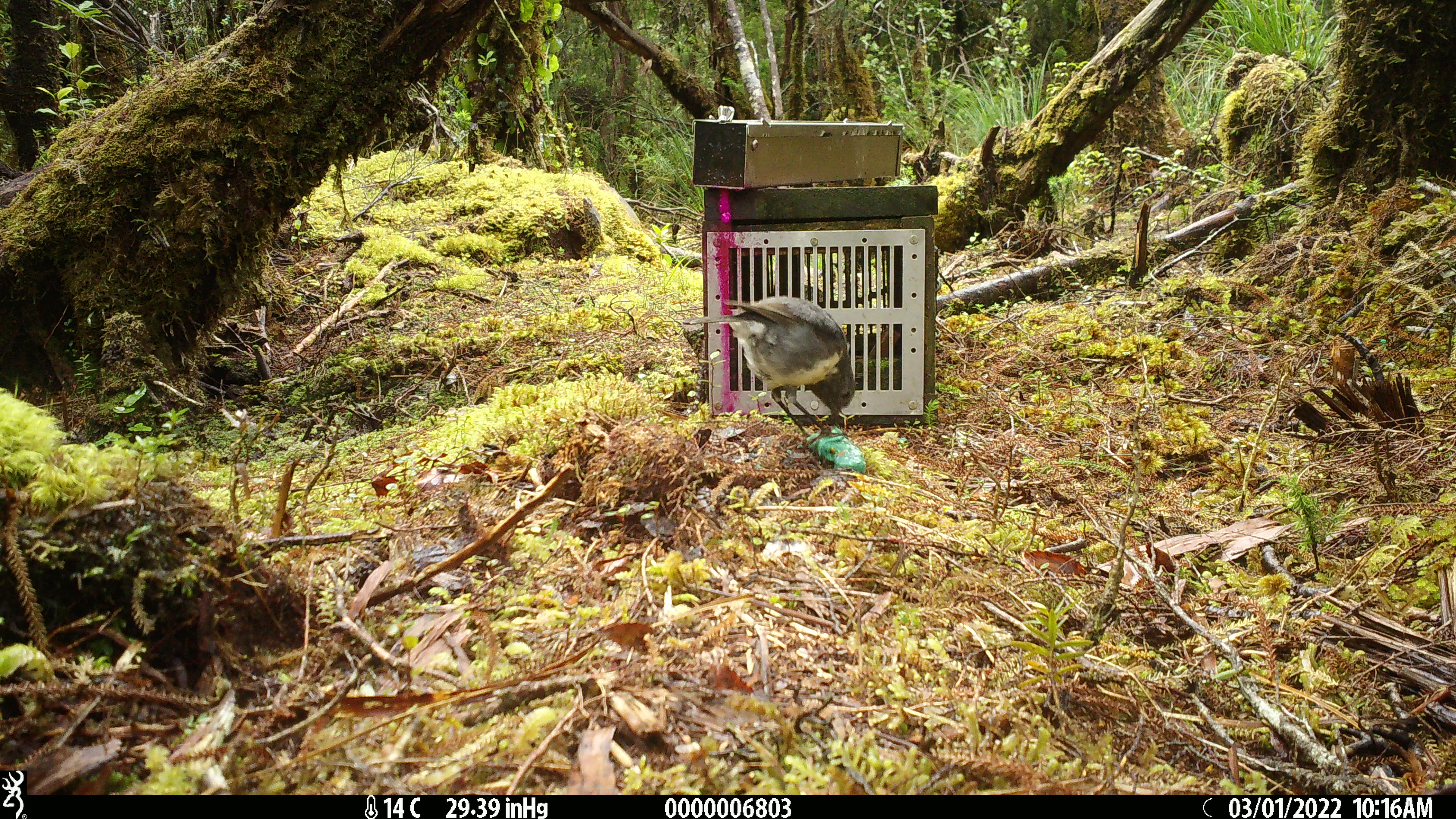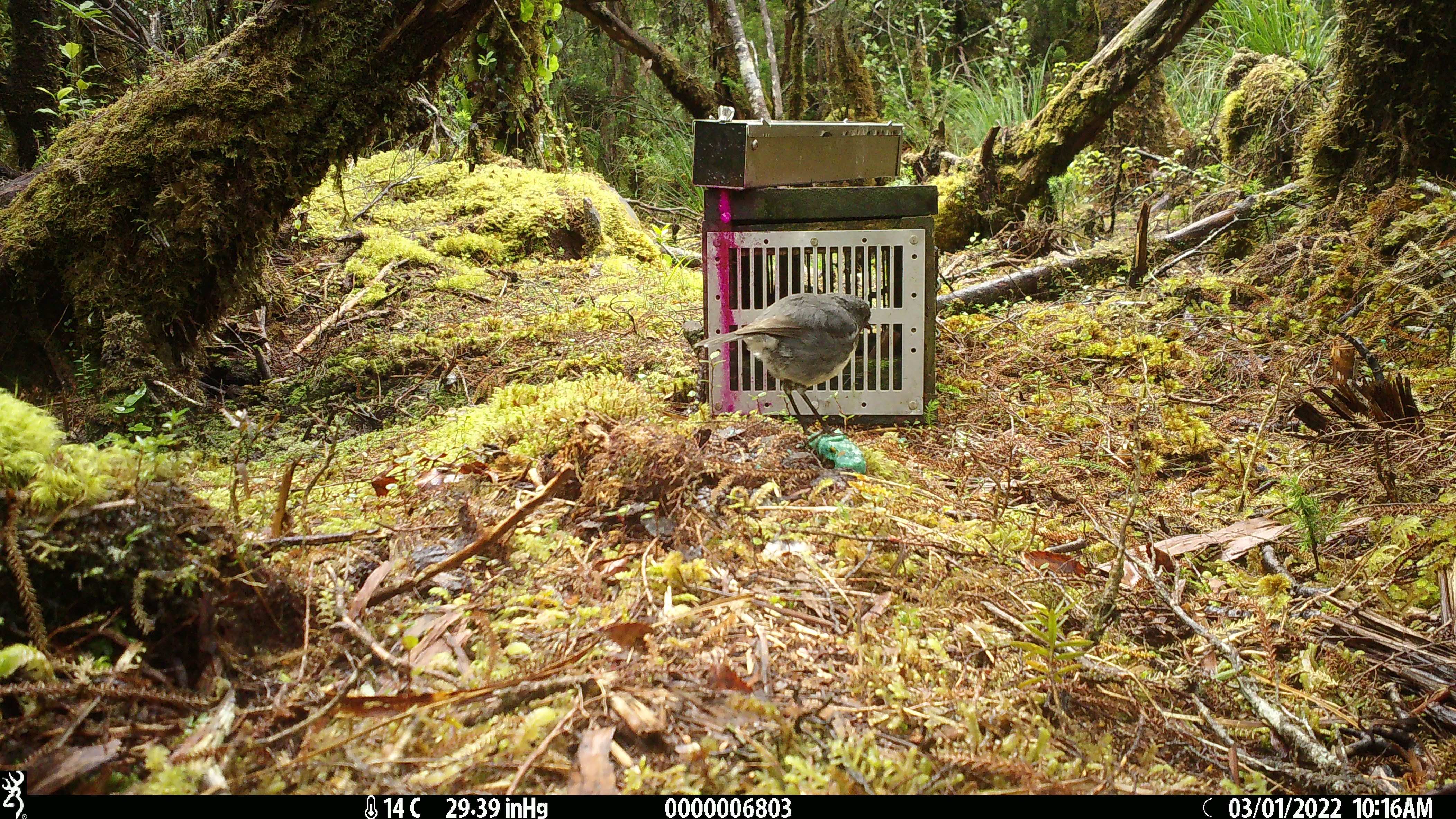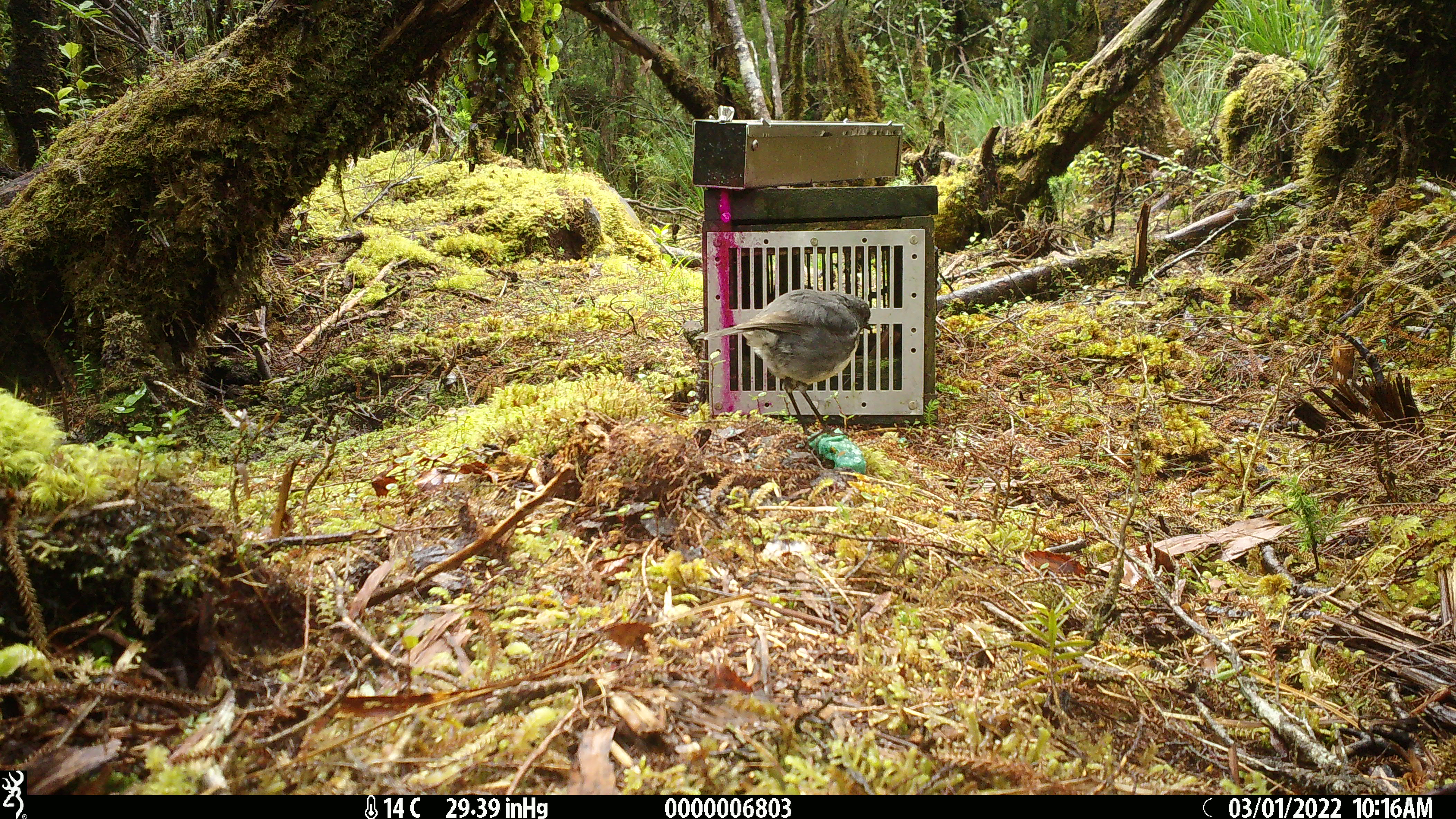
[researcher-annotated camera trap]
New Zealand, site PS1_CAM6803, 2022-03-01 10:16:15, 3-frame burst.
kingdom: Animalia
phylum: Chordata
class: Aves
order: Passeriformes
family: Petroicidae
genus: Petroica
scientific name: Petroica australis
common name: new zealand robin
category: robin